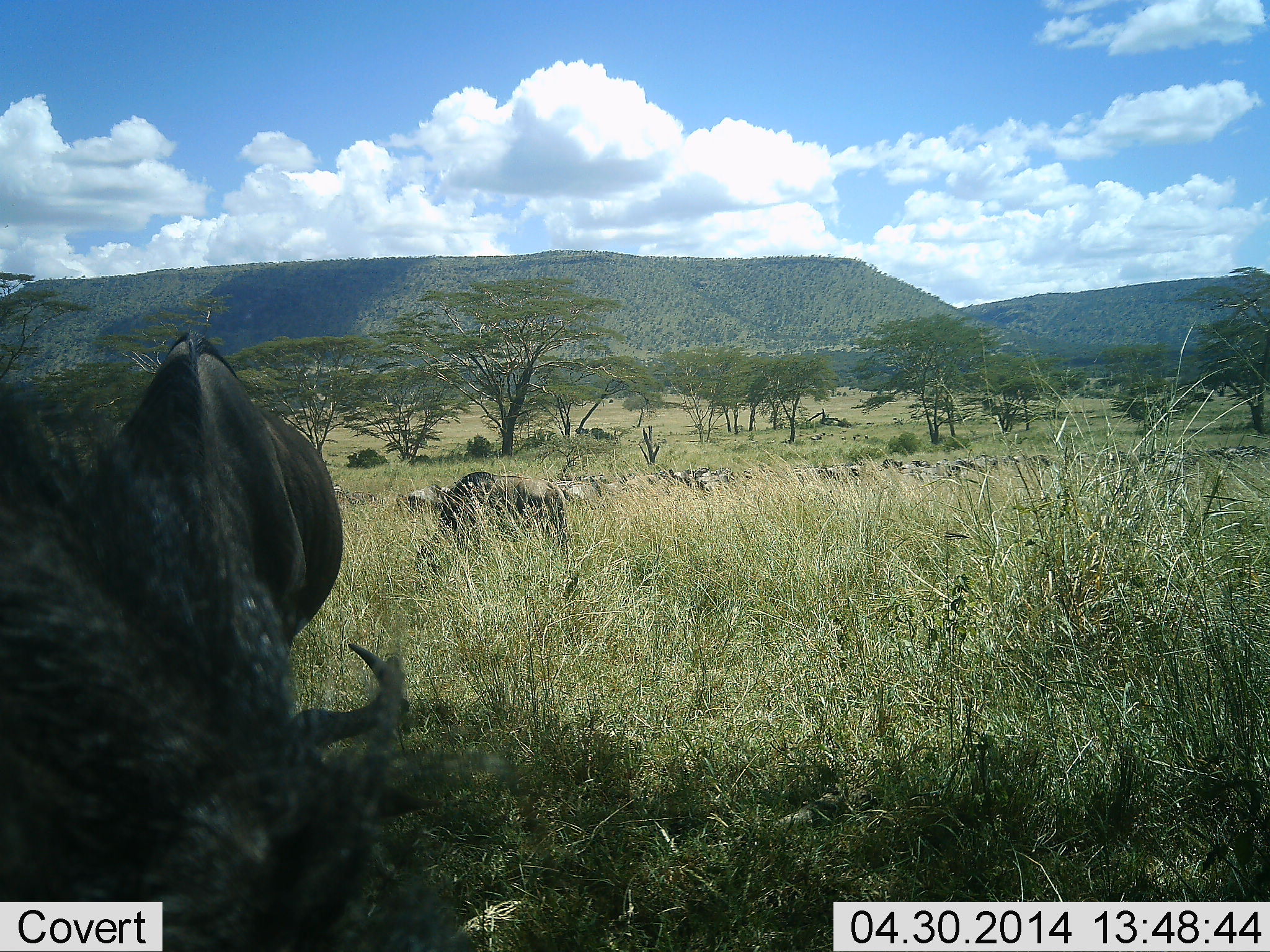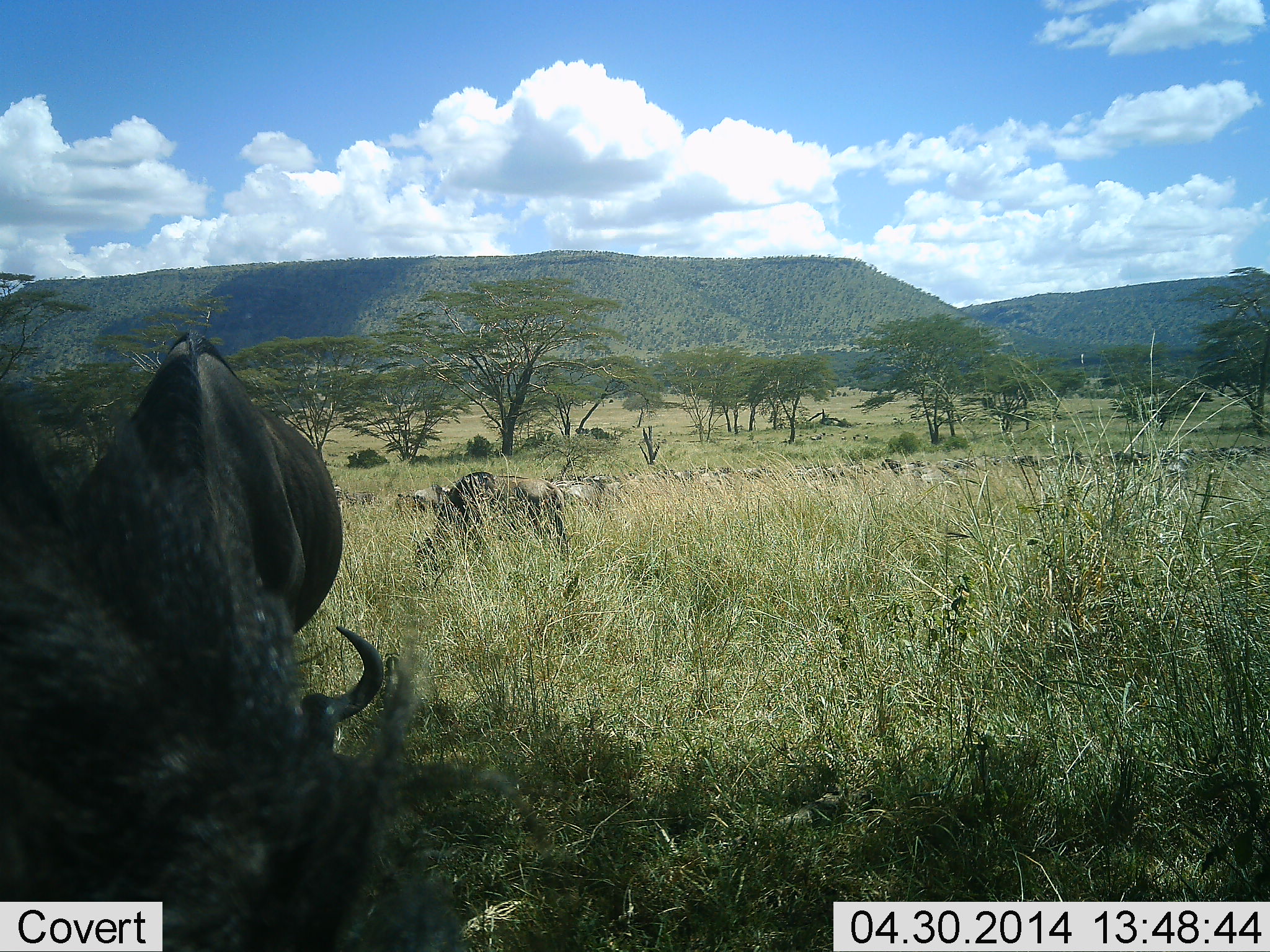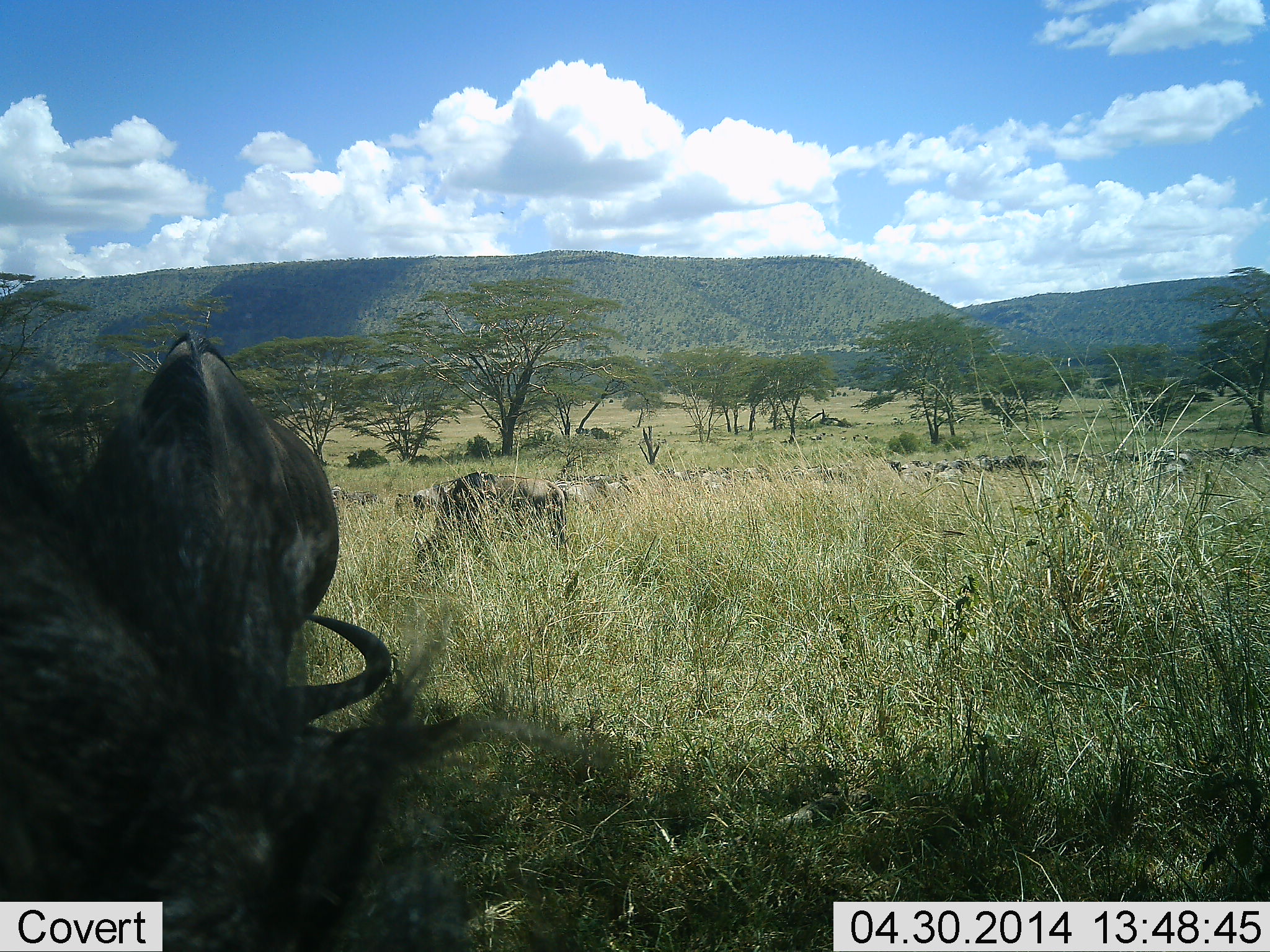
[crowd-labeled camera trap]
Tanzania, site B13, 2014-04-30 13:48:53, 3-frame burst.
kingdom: Animalia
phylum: Chordata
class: Mammalia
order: Artiodactyla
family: Bovidae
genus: Connochaetes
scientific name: Connochaetes taurinus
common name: blue wildebeest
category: wildebeest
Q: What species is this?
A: Wildebeest (blue wildebeest) (Connochaetes taurinus).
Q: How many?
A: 3.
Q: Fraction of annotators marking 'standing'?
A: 20%.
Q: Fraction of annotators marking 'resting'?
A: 0%.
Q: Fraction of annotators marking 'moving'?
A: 0%.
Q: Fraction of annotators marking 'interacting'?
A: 0%.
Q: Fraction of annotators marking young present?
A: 0%.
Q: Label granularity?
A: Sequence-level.